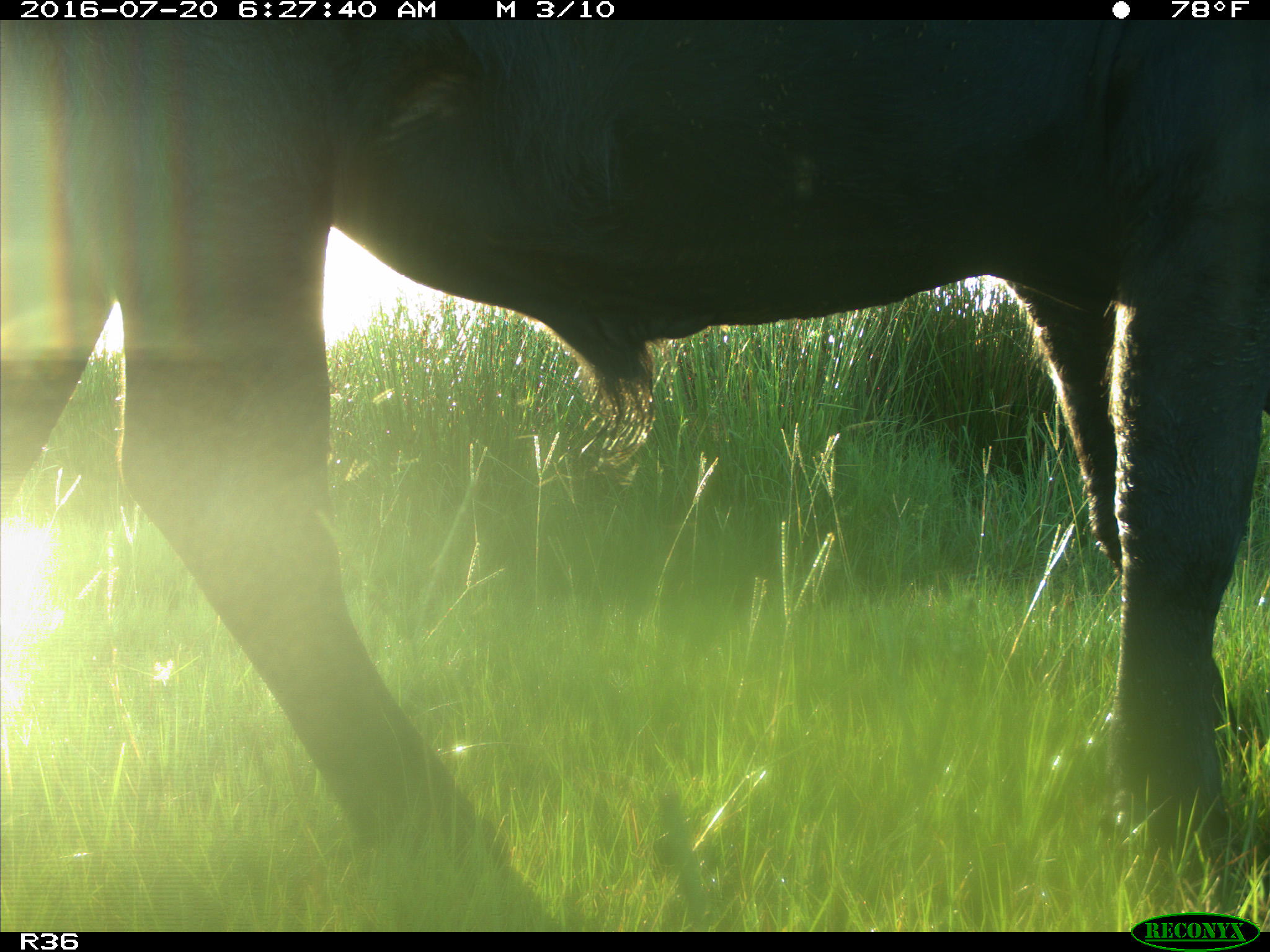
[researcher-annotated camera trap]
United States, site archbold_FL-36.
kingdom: Animalia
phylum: Chordata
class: Mammalia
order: Artiodactyla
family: Bovidae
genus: Bos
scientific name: Bos taurus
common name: domestic cow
Bos taurus (domestic cow).